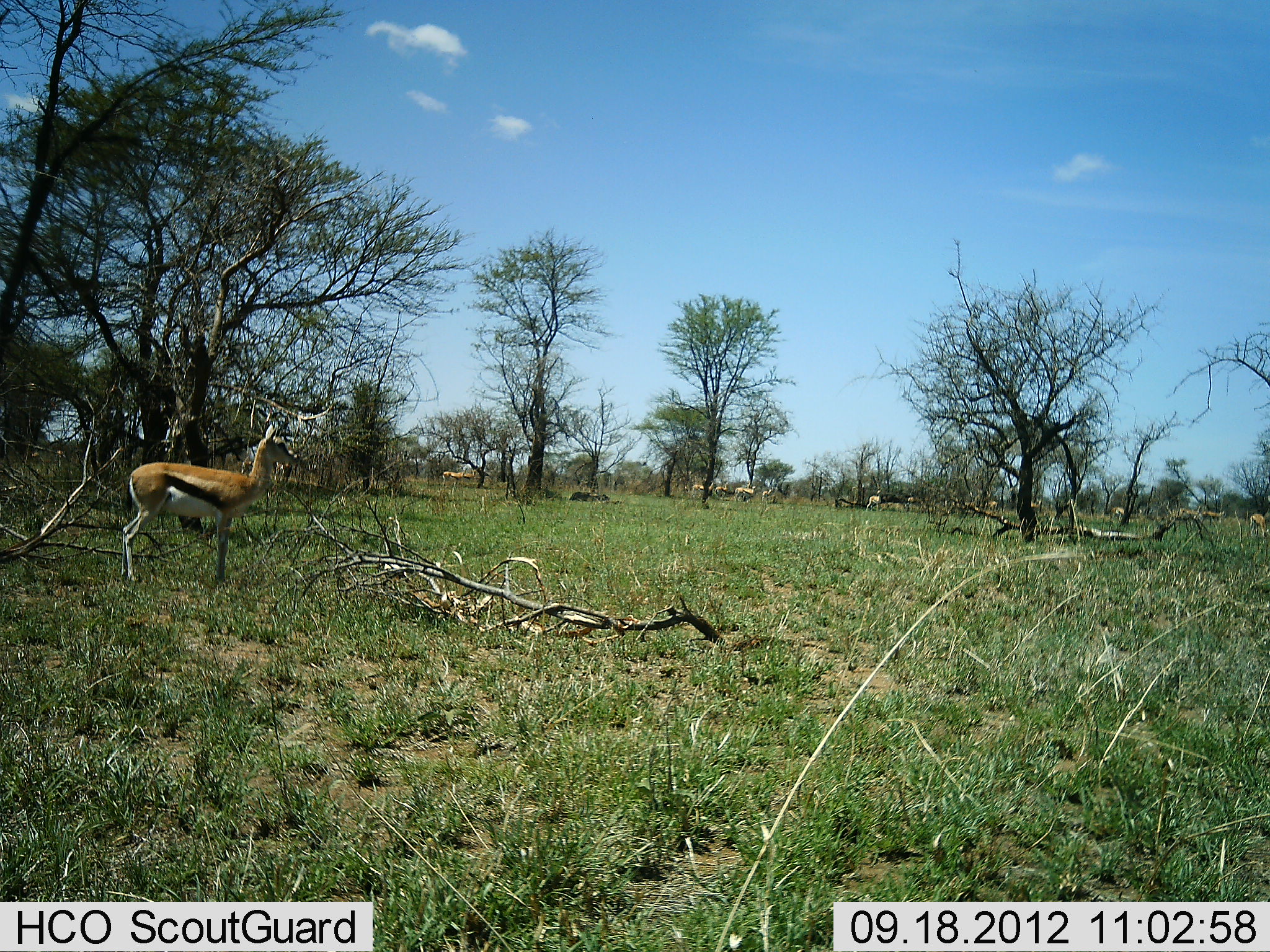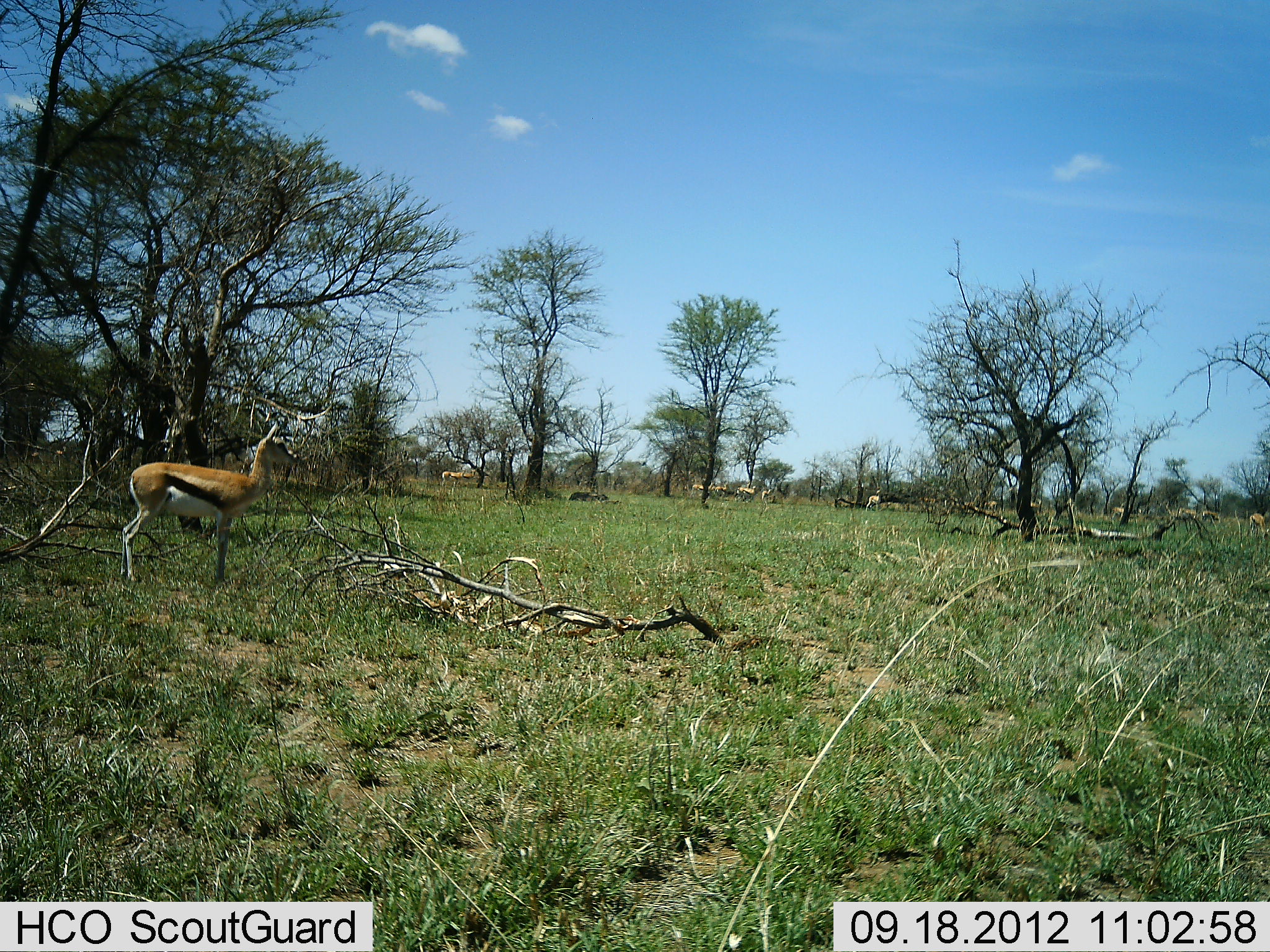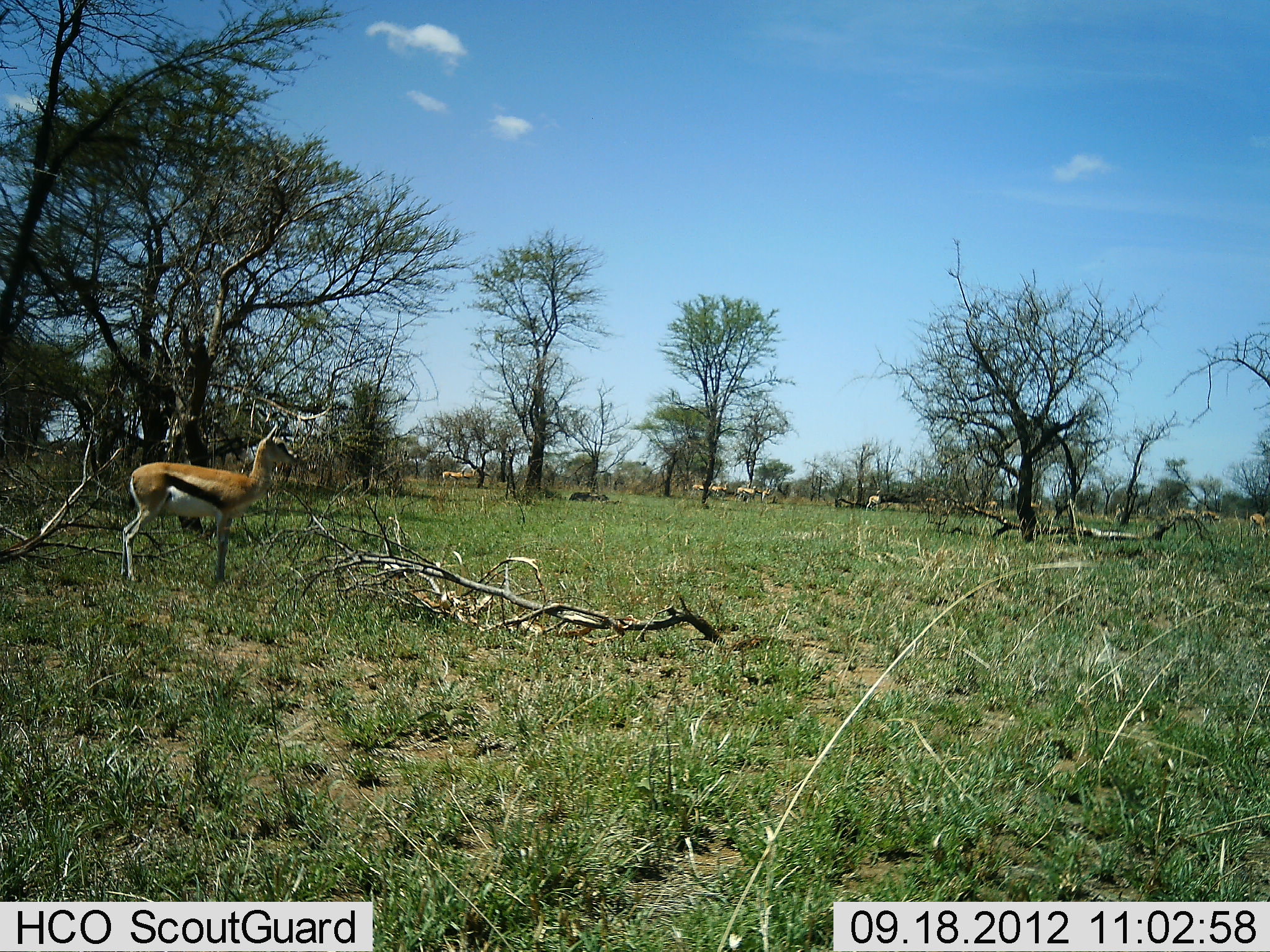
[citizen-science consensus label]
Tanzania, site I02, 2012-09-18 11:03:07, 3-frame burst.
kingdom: Animalia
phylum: Chordata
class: Mammalia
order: Artiodactyla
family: Bovidae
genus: Eudorcas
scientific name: Eudorcas thomsonii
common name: thomson's gazelle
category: gazellethomsons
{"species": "gazellethomsons (thomson's gazelle) (Eudorcas thomsonii)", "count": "11-50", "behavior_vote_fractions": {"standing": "100%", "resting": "0%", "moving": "10%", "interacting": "20%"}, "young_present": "0%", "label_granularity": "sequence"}